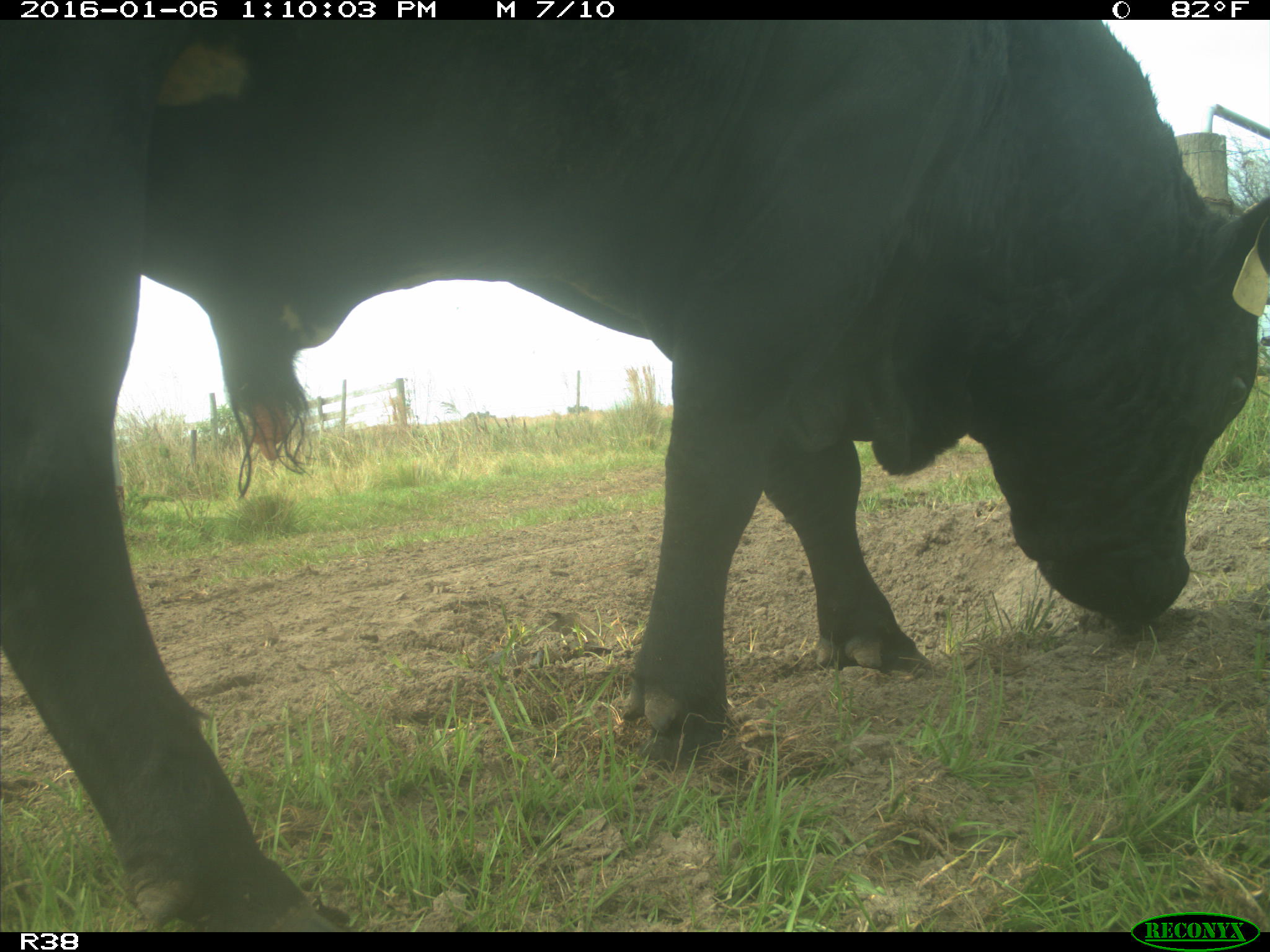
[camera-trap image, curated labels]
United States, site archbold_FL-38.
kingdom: Animalia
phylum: Chordata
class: Mammalia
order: Artiodactyla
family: Bovidae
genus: Bos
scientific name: Bos taurus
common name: domestic cow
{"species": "Bos taurus (domestic cow)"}